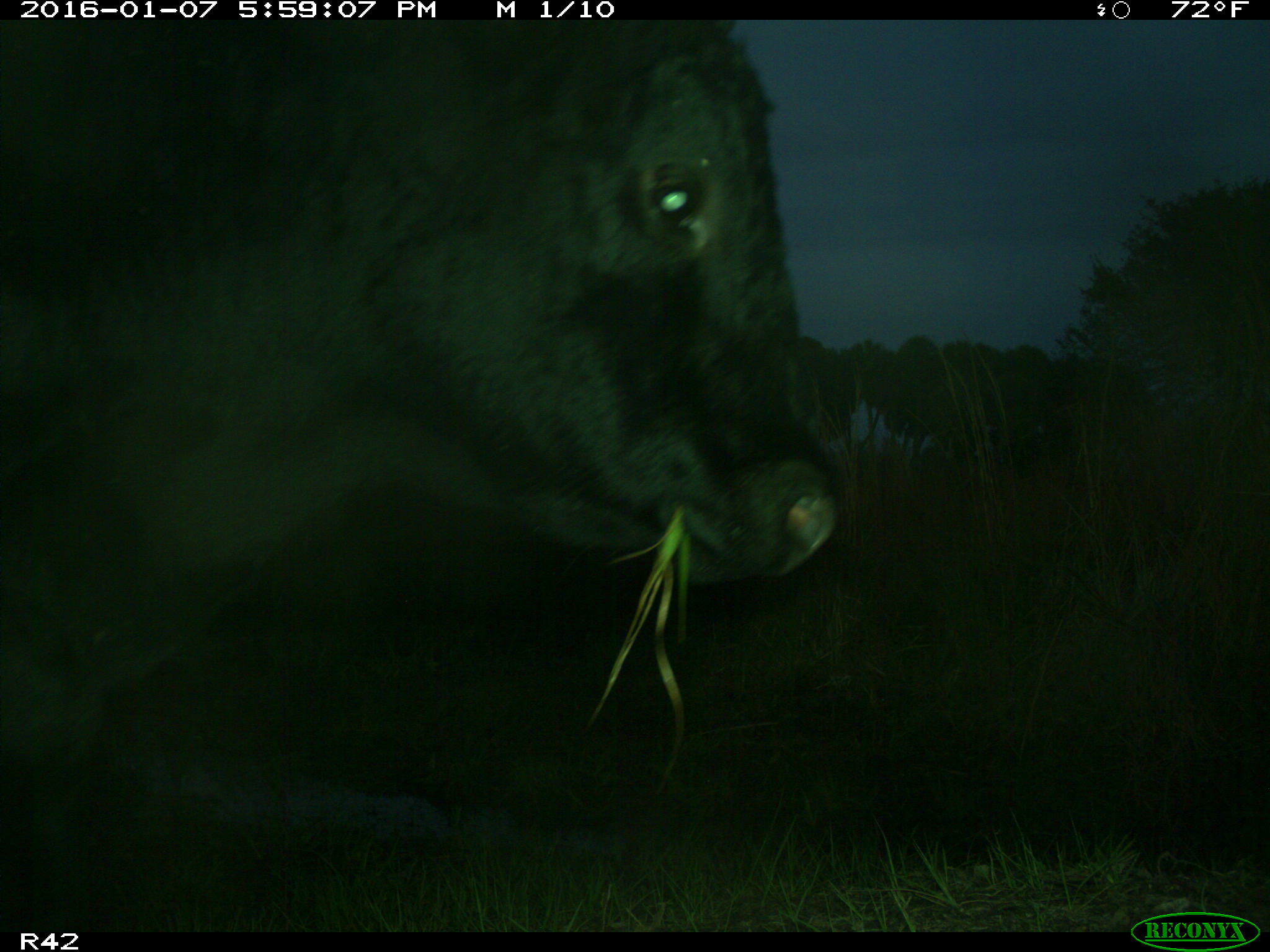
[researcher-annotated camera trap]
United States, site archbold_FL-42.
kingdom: Animalia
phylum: Chordata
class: Mammalia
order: Artiodactyla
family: Bovidae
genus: Bos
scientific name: Bos taurus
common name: domestic cow